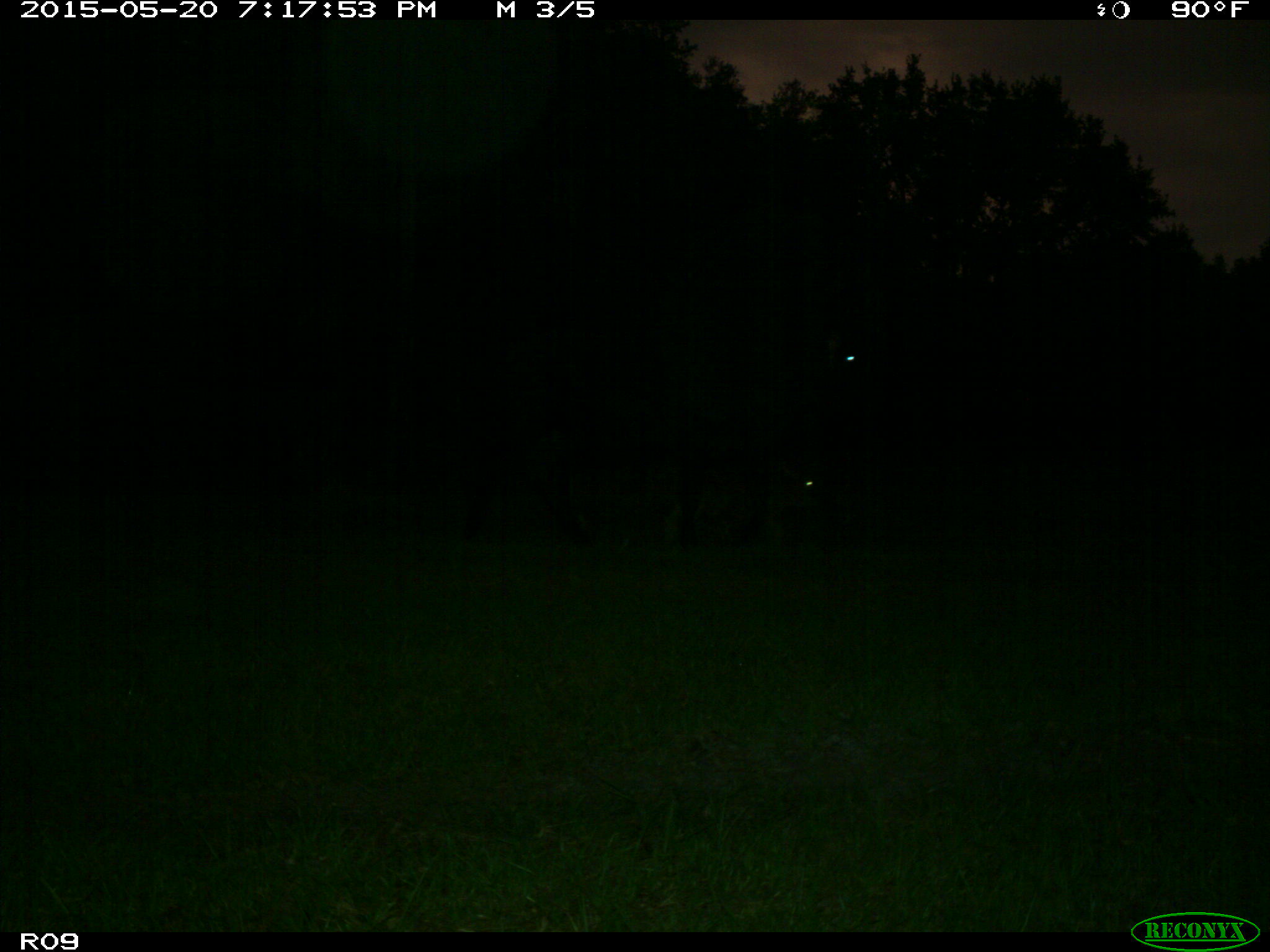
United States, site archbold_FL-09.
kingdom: Animalia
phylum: Chordata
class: Mammalia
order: Artiodactyla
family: Bovidae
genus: Bos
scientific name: Bos taurus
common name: domestic cow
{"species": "Bos taurus (domestic cow)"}